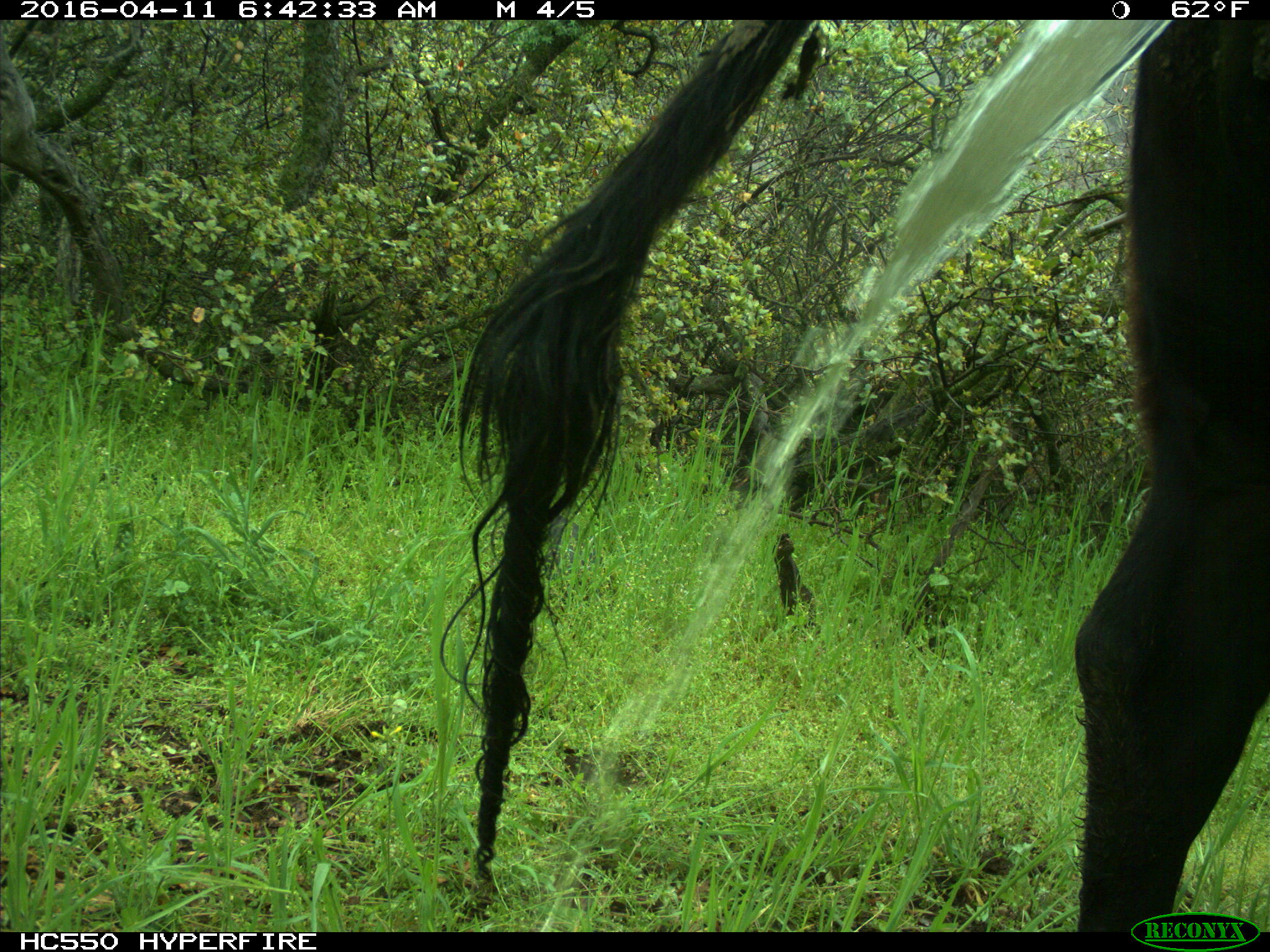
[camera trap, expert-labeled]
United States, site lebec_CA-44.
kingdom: Animalia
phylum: Chordata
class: Mammalia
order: Artiodactyla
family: Bovidae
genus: Bos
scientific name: Bos taurus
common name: domestic cow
Bos taurus (domestic cow).